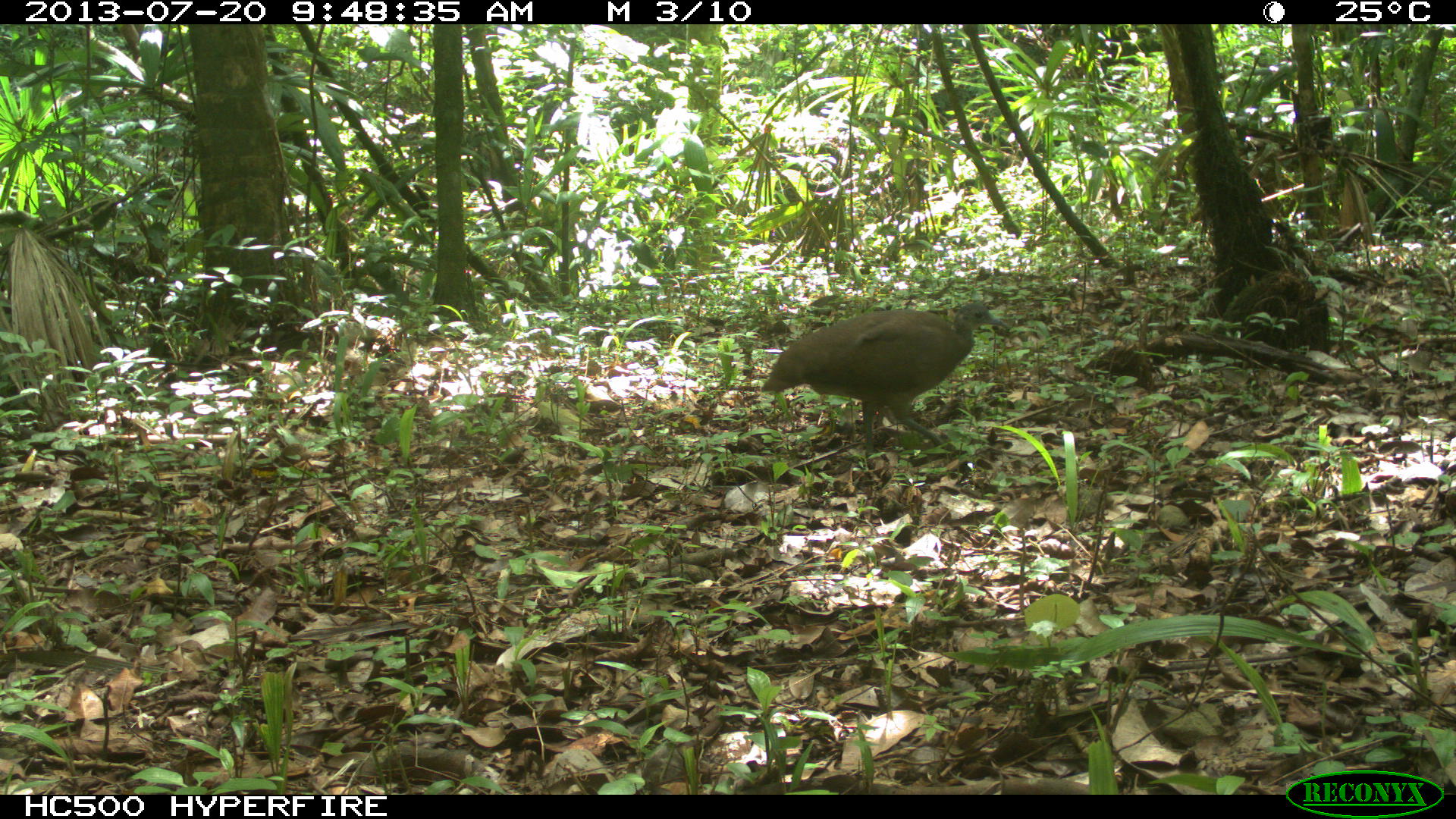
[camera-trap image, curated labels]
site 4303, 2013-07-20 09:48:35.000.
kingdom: Animalia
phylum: Chordata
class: Aves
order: Tinamiformes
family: Tinamidae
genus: Tinamus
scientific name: Tinamus major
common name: great tinamou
Tinamus major (great tinamou), count 1.